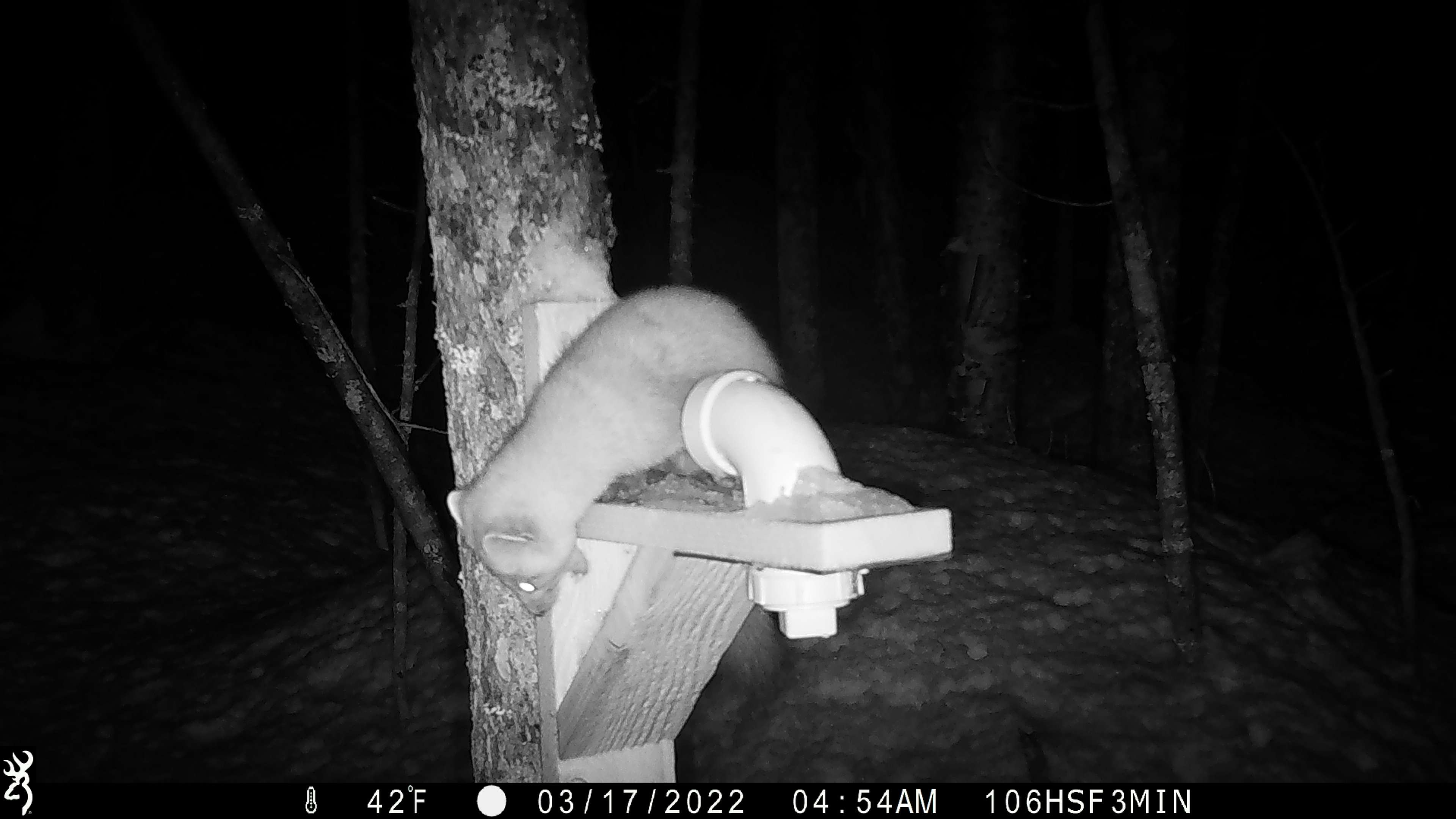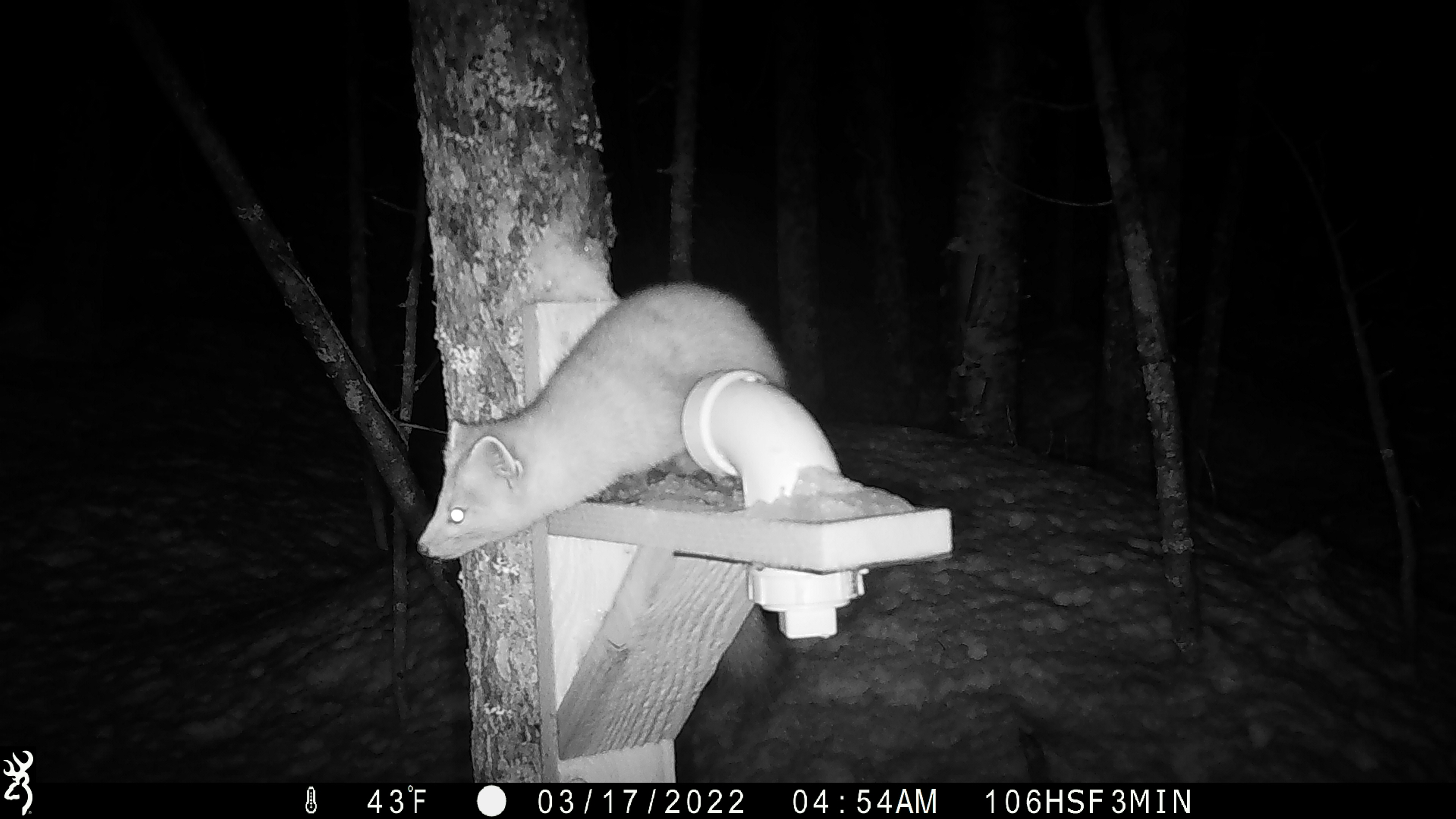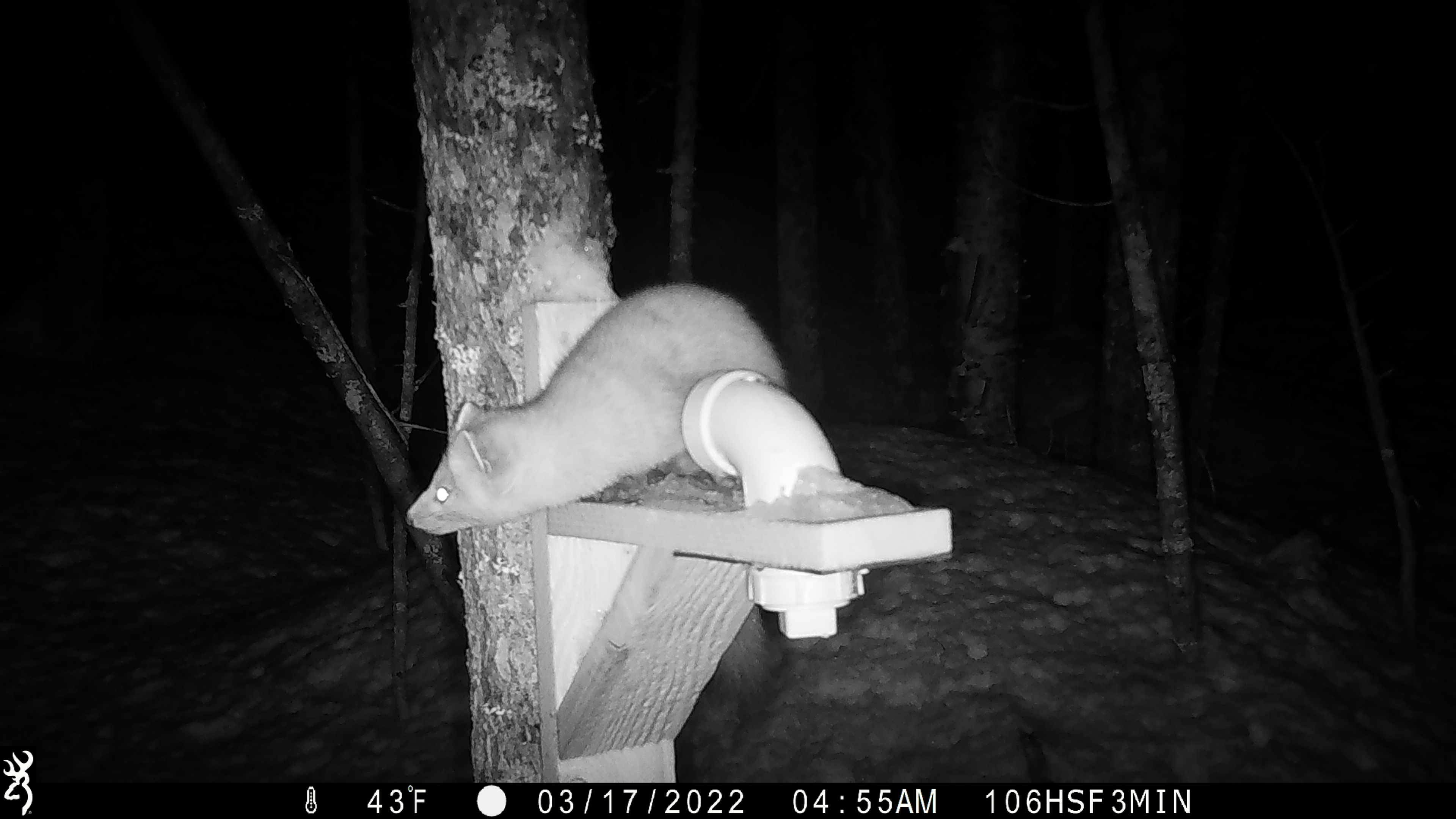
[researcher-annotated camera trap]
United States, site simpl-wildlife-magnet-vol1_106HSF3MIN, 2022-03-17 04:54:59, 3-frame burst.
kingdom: Animalia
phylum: Chordata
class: Mammalia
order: Carnivora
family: Mustelidae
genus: Martes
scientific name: Martes americana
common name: american marten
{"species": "american marten (Martes americana)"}